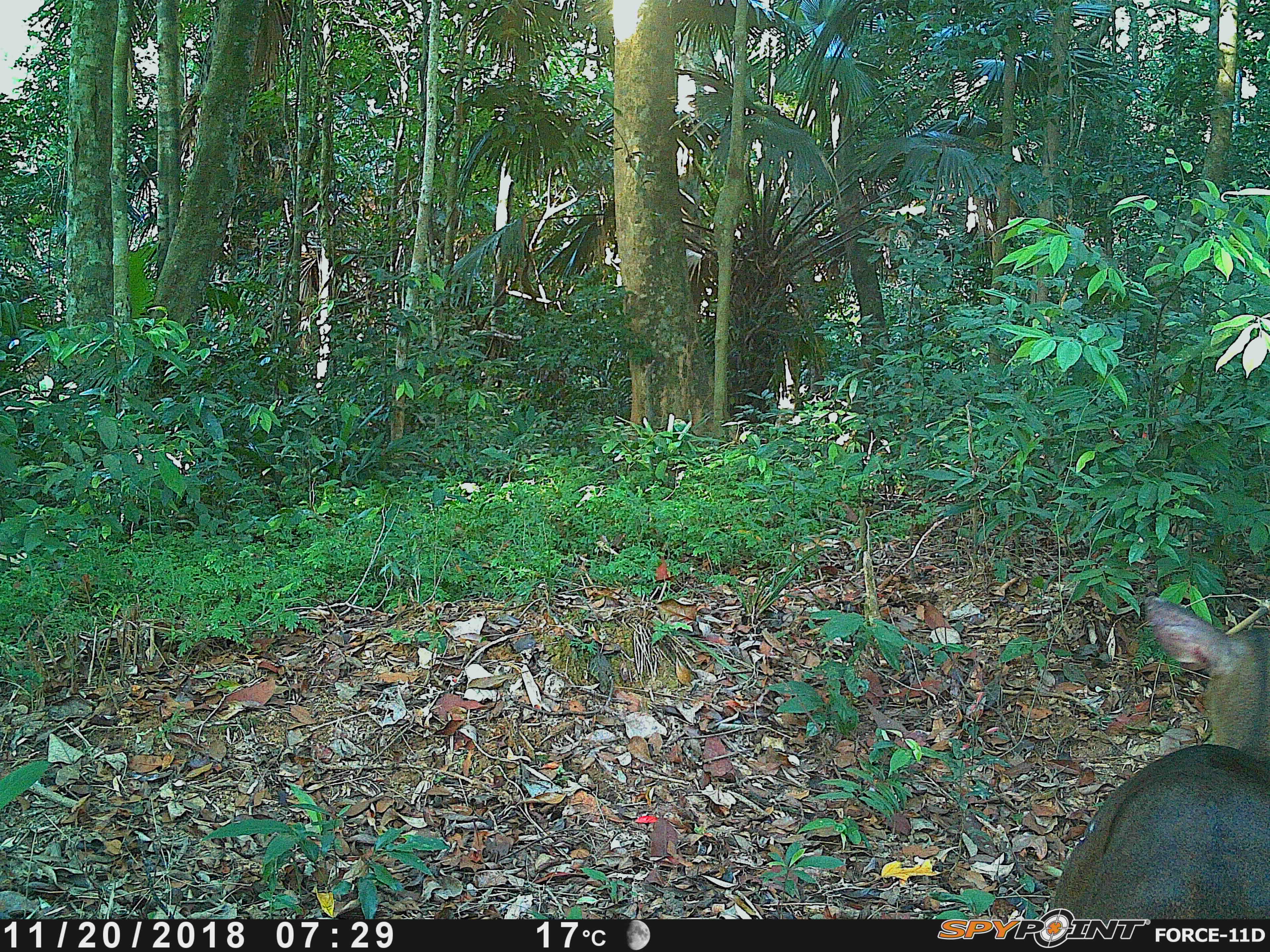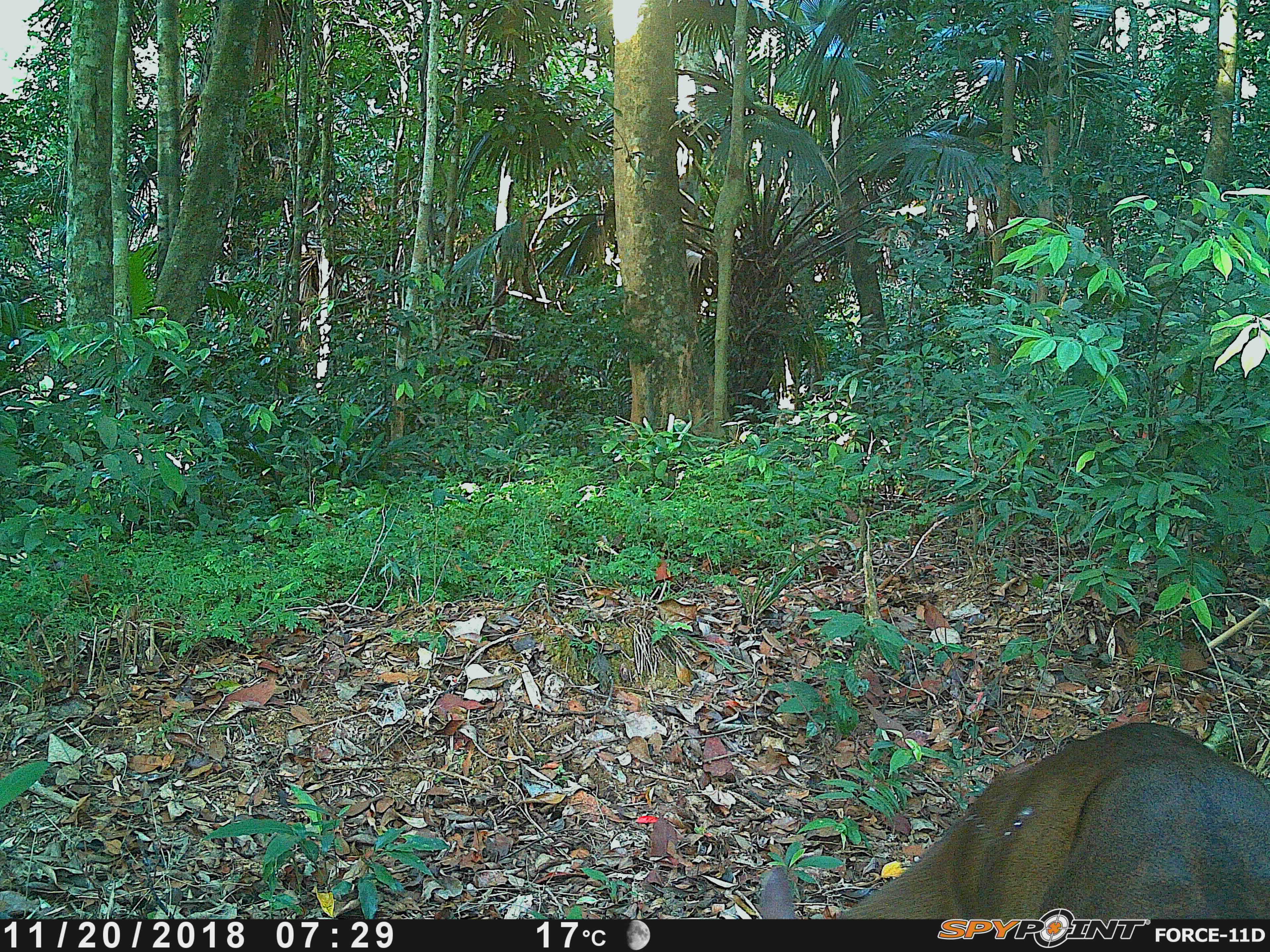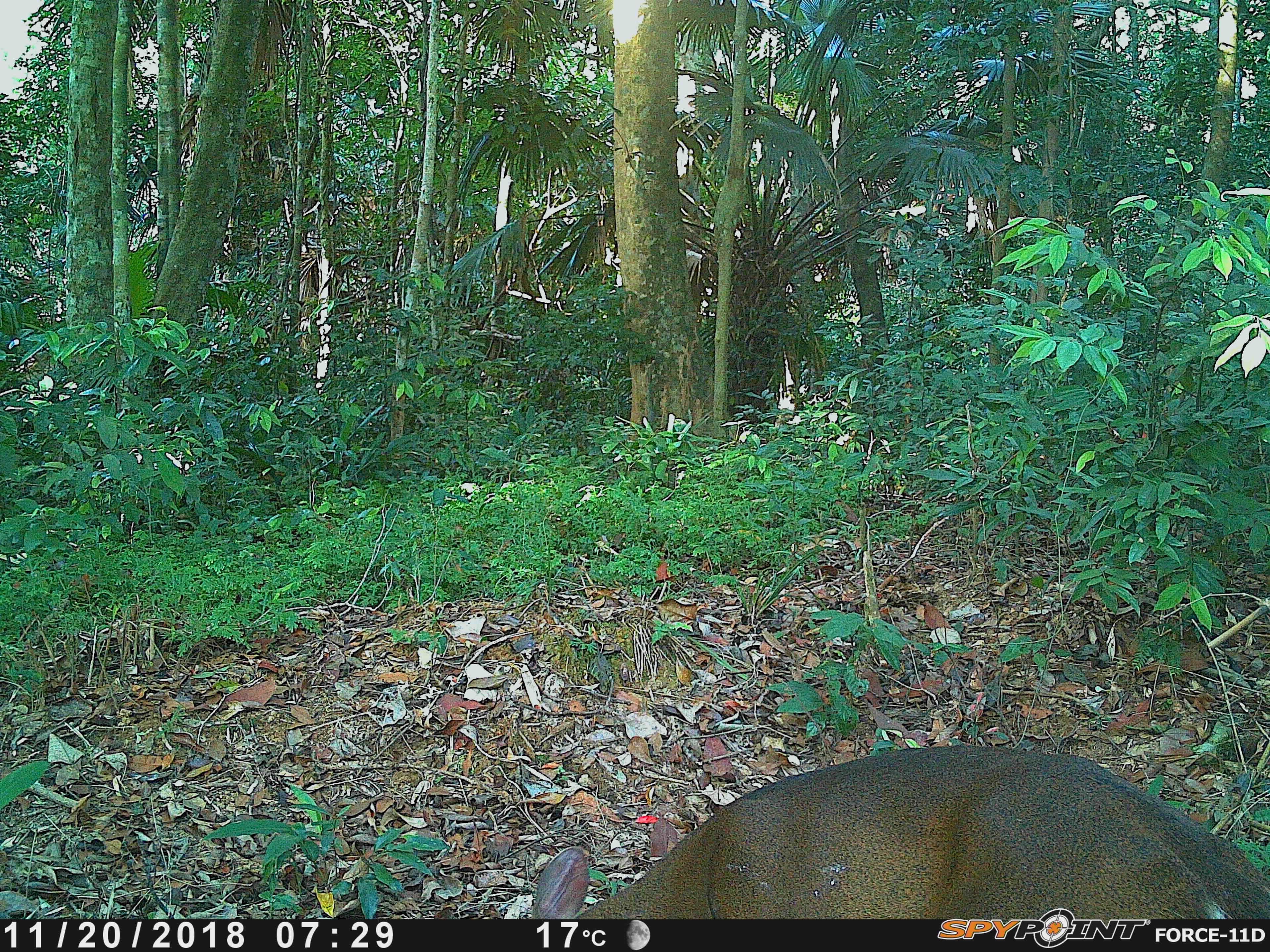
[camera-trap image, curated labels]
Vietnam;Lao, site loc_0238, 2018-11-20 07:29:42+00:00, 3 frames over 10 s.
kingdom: Animalia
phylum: Chordata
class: Mammalia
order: Artiodactyla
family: Cervidae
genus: Muntiacus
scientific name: Muntiacus vuquangensis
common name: large-antlered muntjac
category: large antlered muntjac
Large antlered muntjac (large-antlered muntjac) (Muntiacus vuquangensis). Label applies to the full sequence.